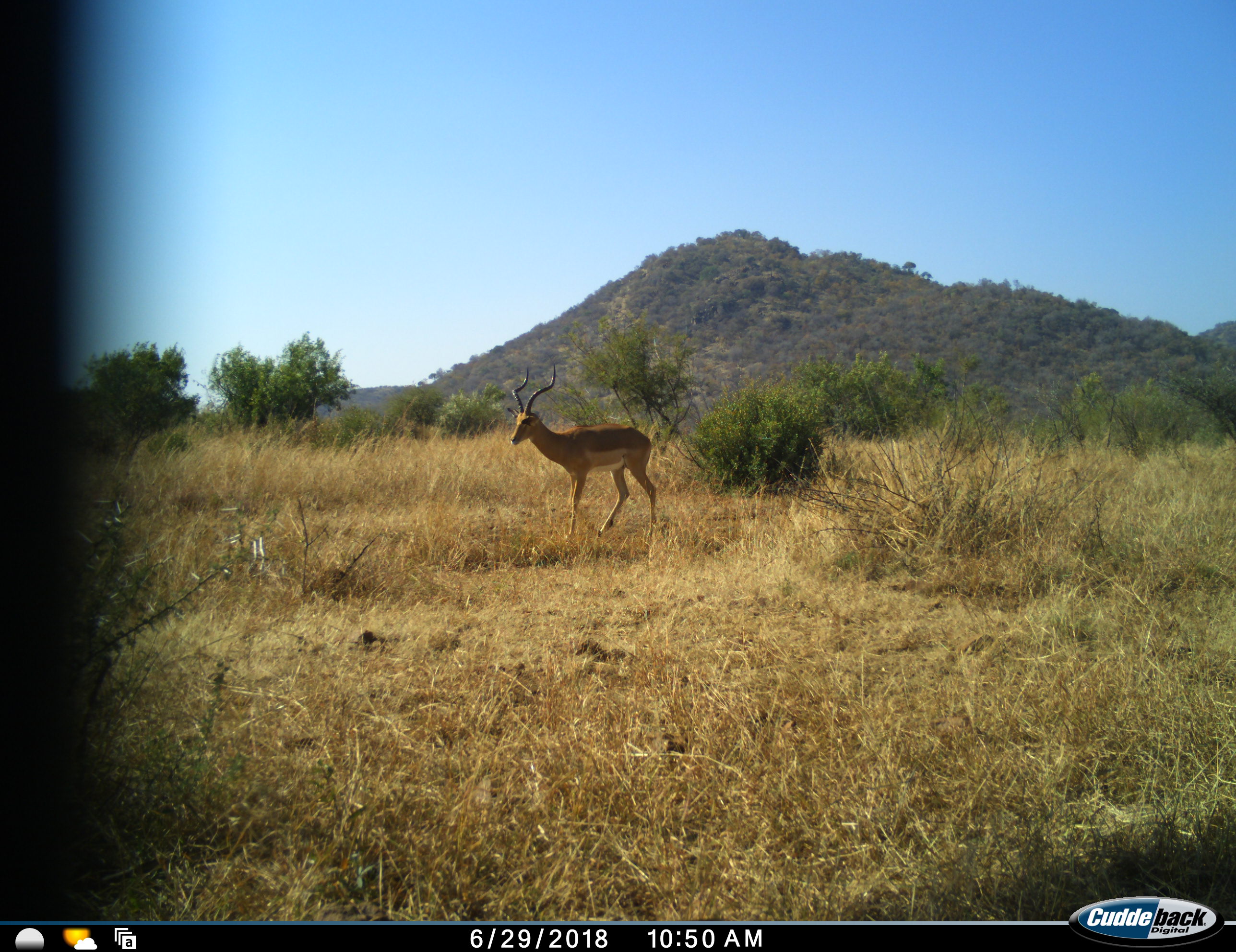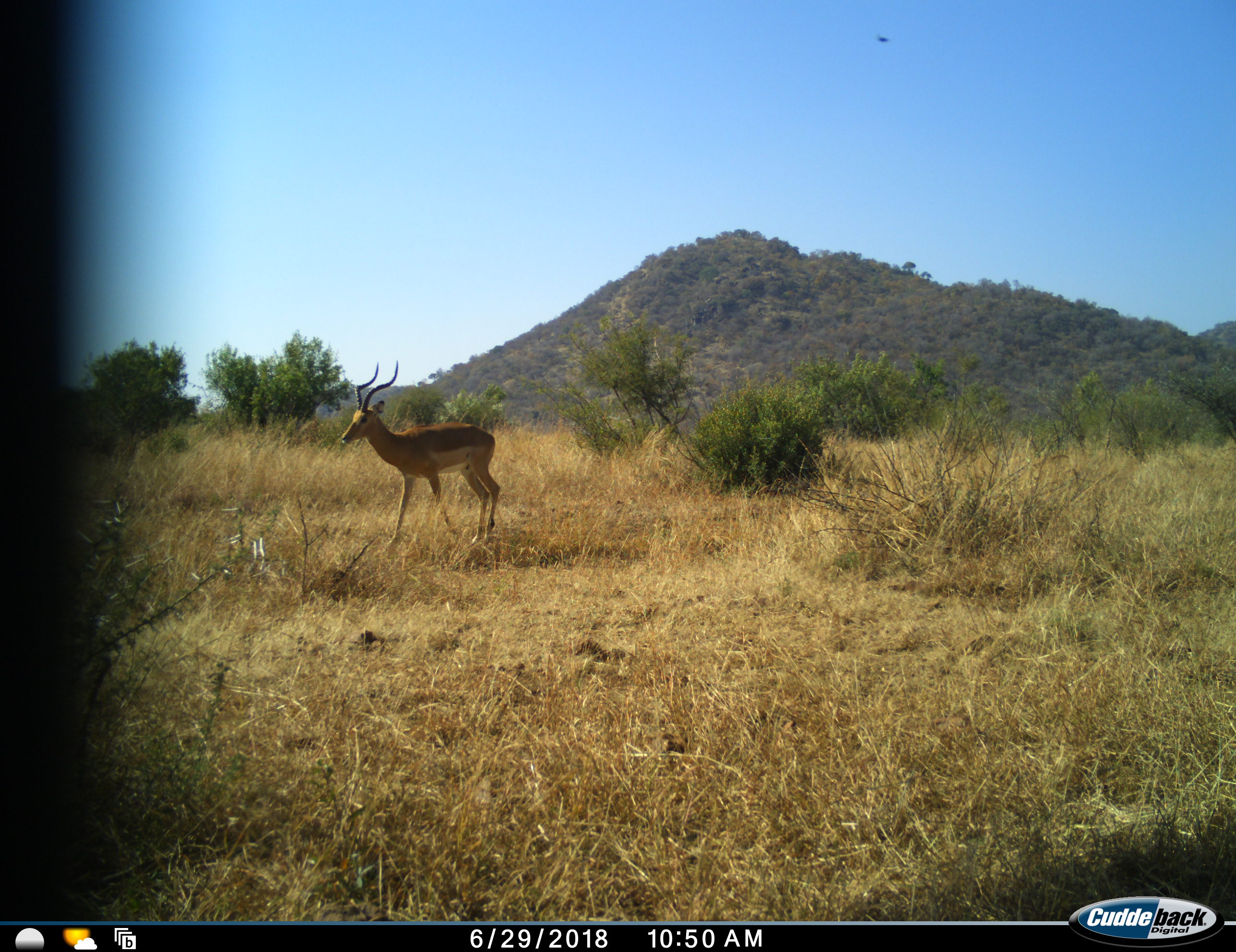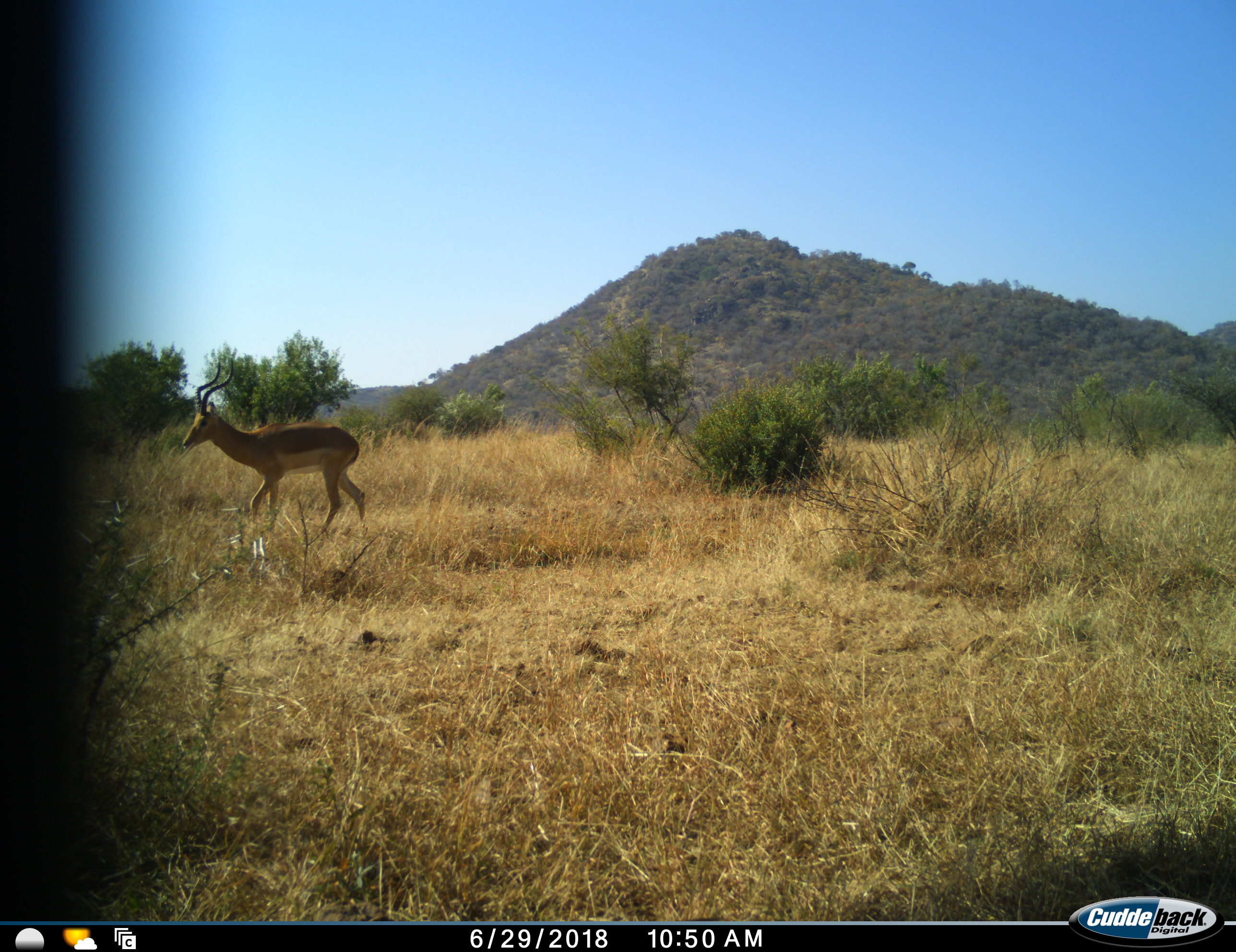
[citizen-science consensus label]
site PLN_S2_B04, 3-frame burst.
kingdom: Animalia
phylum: Chordata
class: Mammalia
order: Artiodactyla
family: Bovidae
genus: Aepyceros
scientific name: Aepyceros melampus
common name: impala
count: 1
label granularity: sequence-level